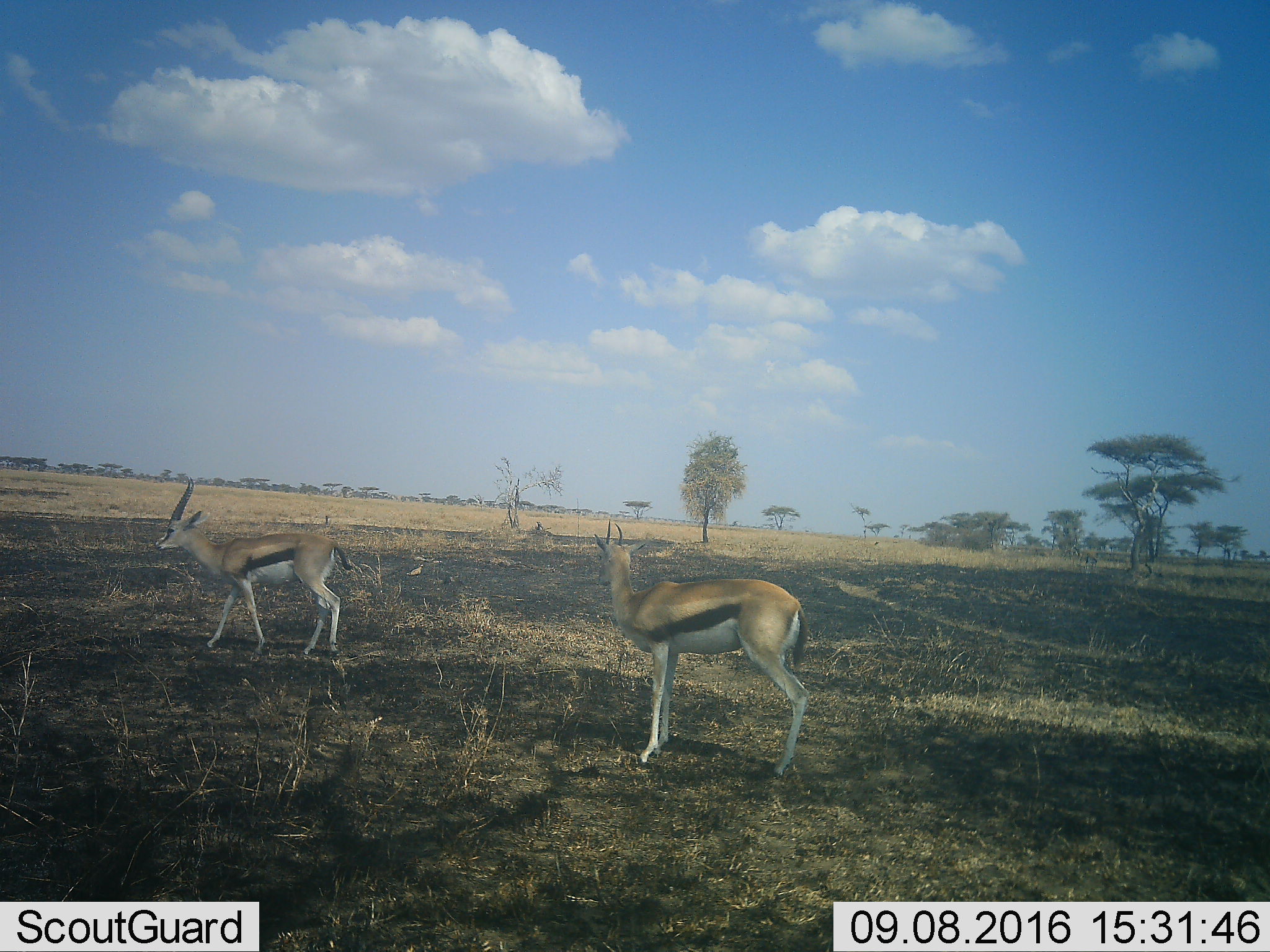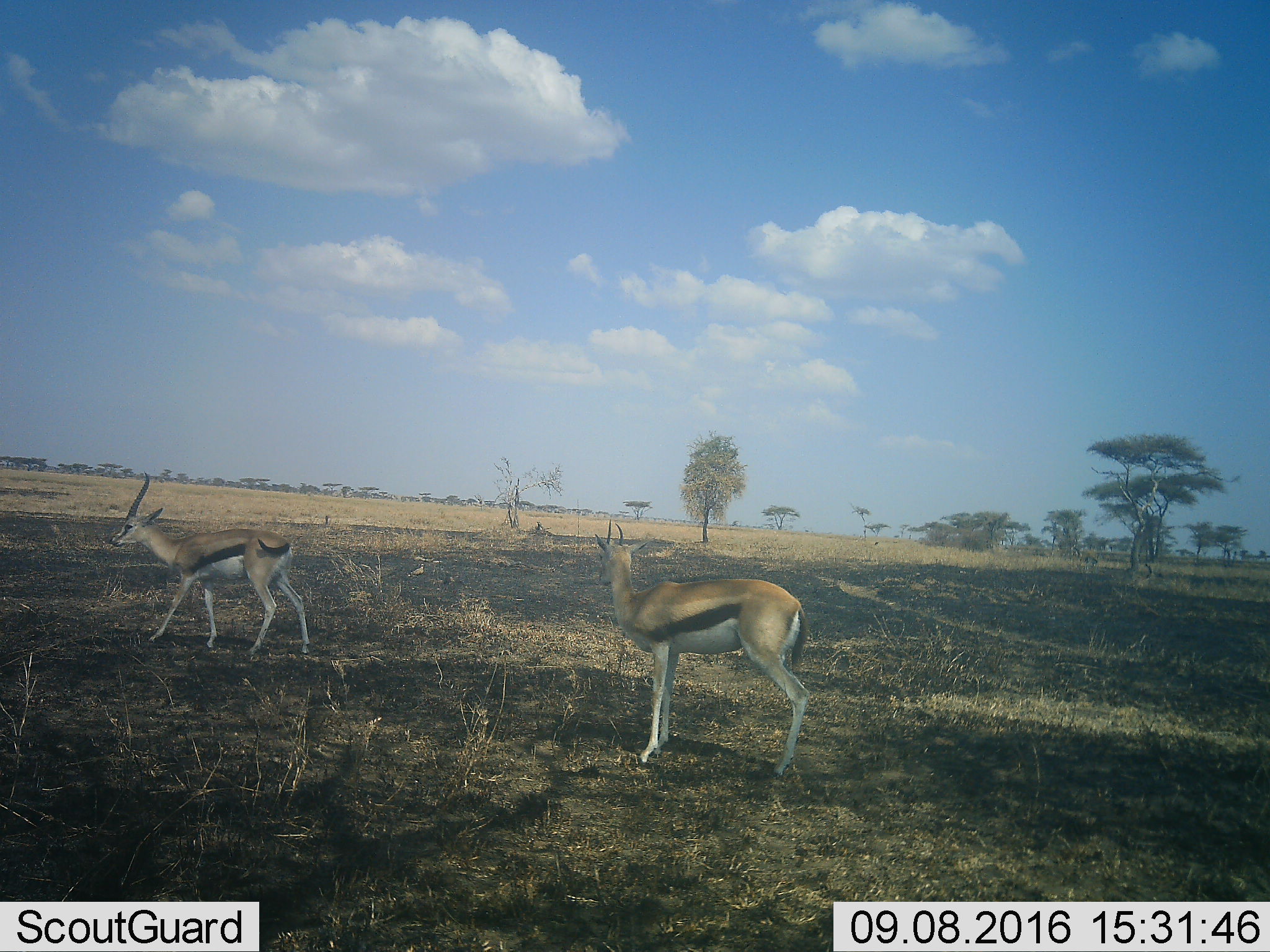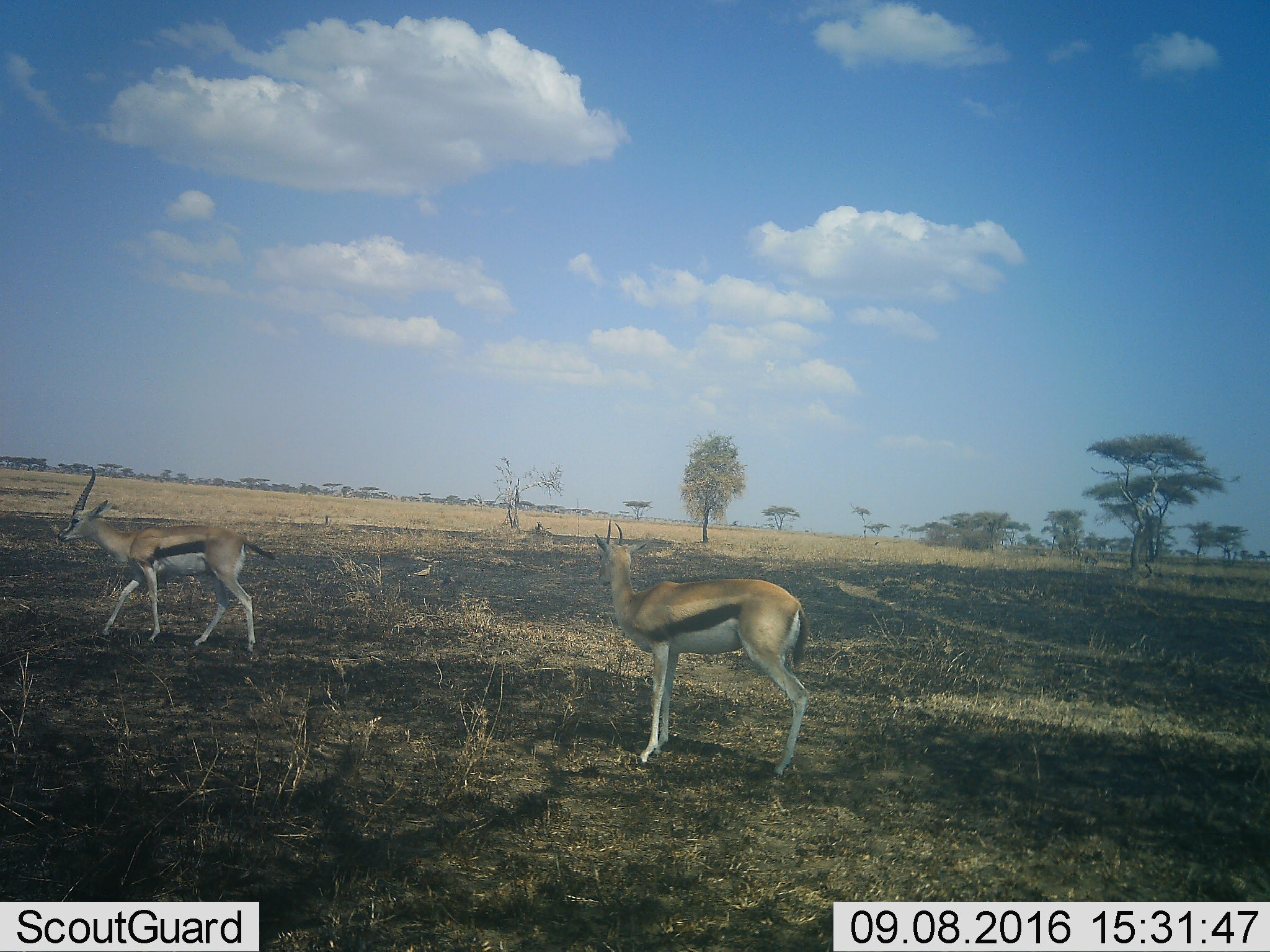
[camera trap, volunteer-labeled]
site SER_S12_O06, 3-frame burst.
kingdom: Animalia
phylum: Chordata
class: Mammalia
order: Artiodactyla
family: Bovidae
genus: Eudorcas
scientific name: Eudorcas thomsonii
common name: thomson's gazelle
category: gazellethomsons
Gazellethomsons (thomson's gazelle) (Eudorcas thomsonii), count 2. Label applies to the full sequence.